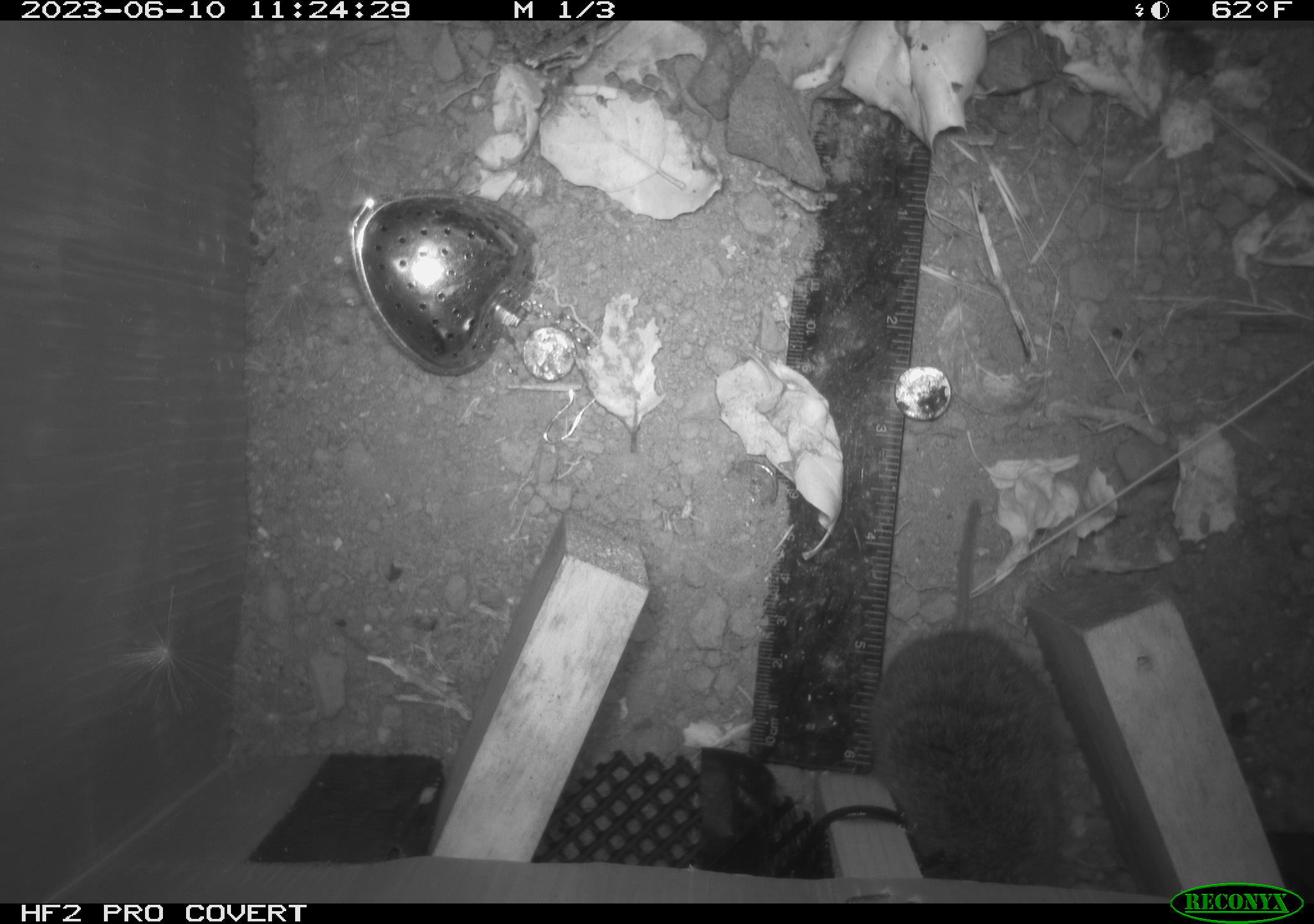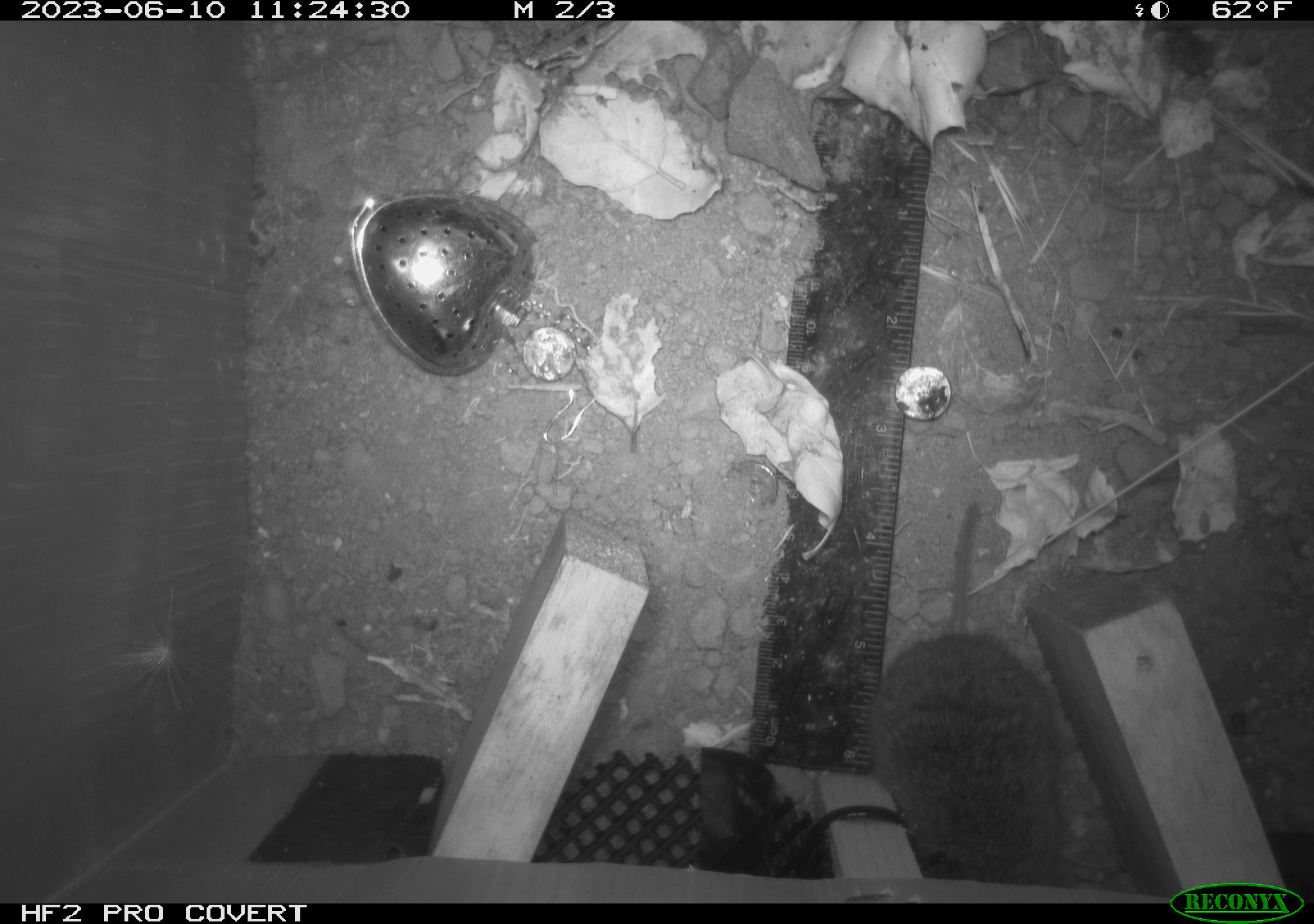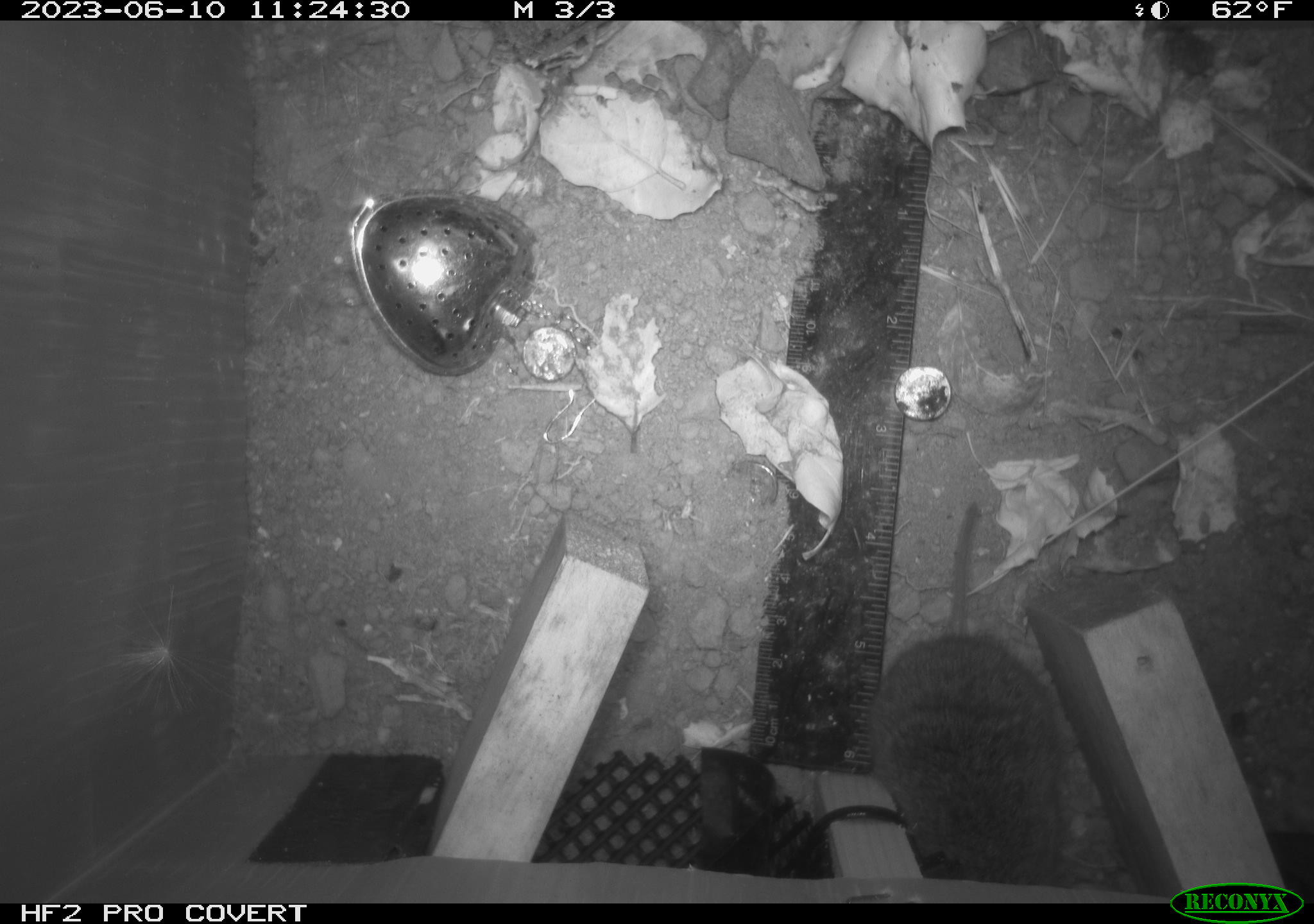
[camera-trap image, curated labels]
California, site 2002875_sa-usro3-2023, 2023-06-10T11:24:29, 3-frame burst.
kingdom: Animalia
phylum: Chordata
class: Mammalia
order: Rodentia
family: Cricetidae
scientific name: Arvicolinae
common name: voles, lemmings, and muskrats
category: arvicolinae subfamily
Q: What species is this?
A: Arvicolinae subfamily (voles, lemmings, and muskrats) (Arvicolinae).